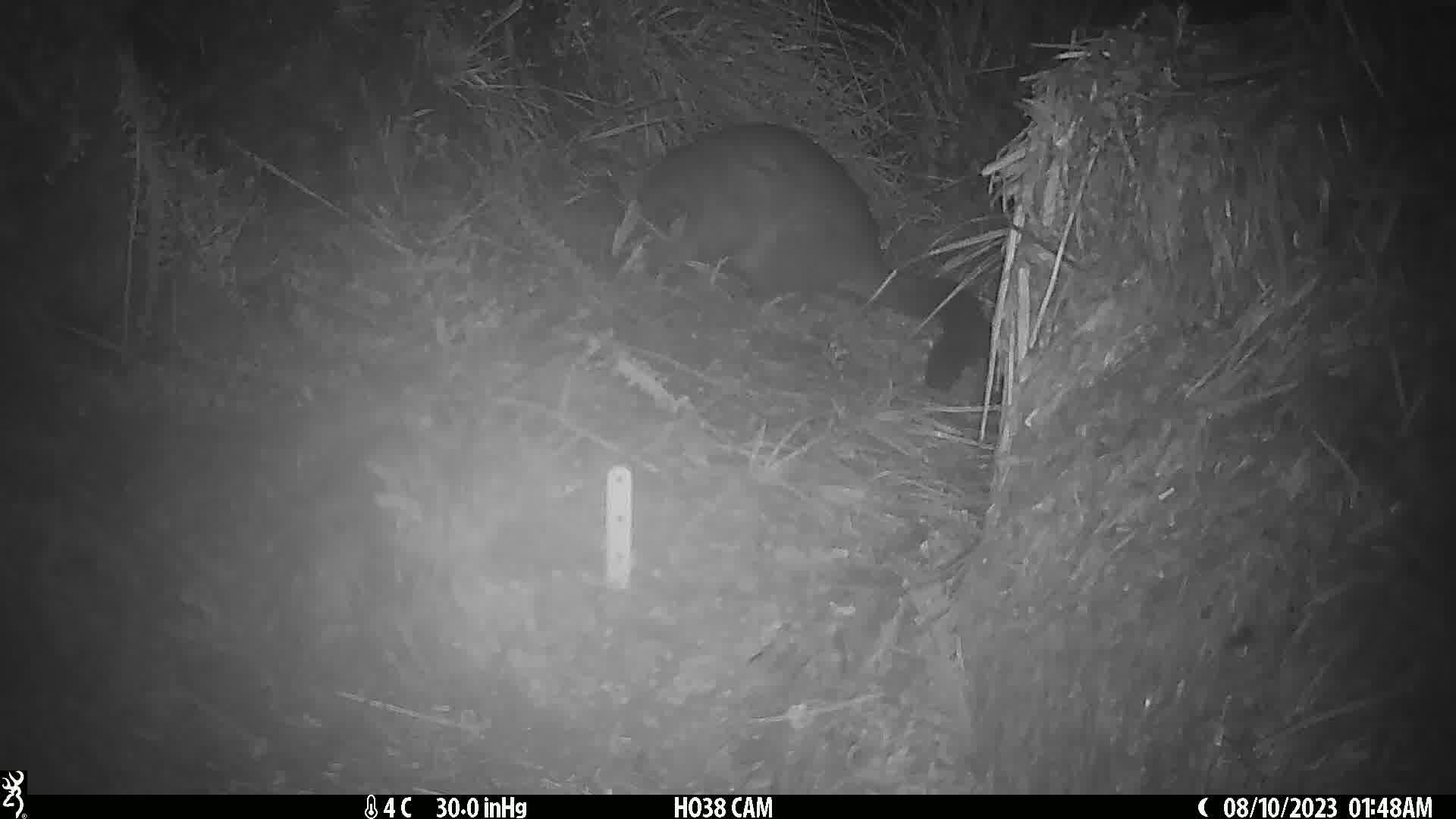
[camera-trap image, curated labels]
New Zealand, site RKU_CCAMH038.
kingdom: Animalia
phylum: Chordata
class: Mammalia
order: Diprotodontia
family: Phalangeridae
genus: Trichosurus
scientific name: Trichosurus vulpecula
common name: common brushtail possum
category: possum